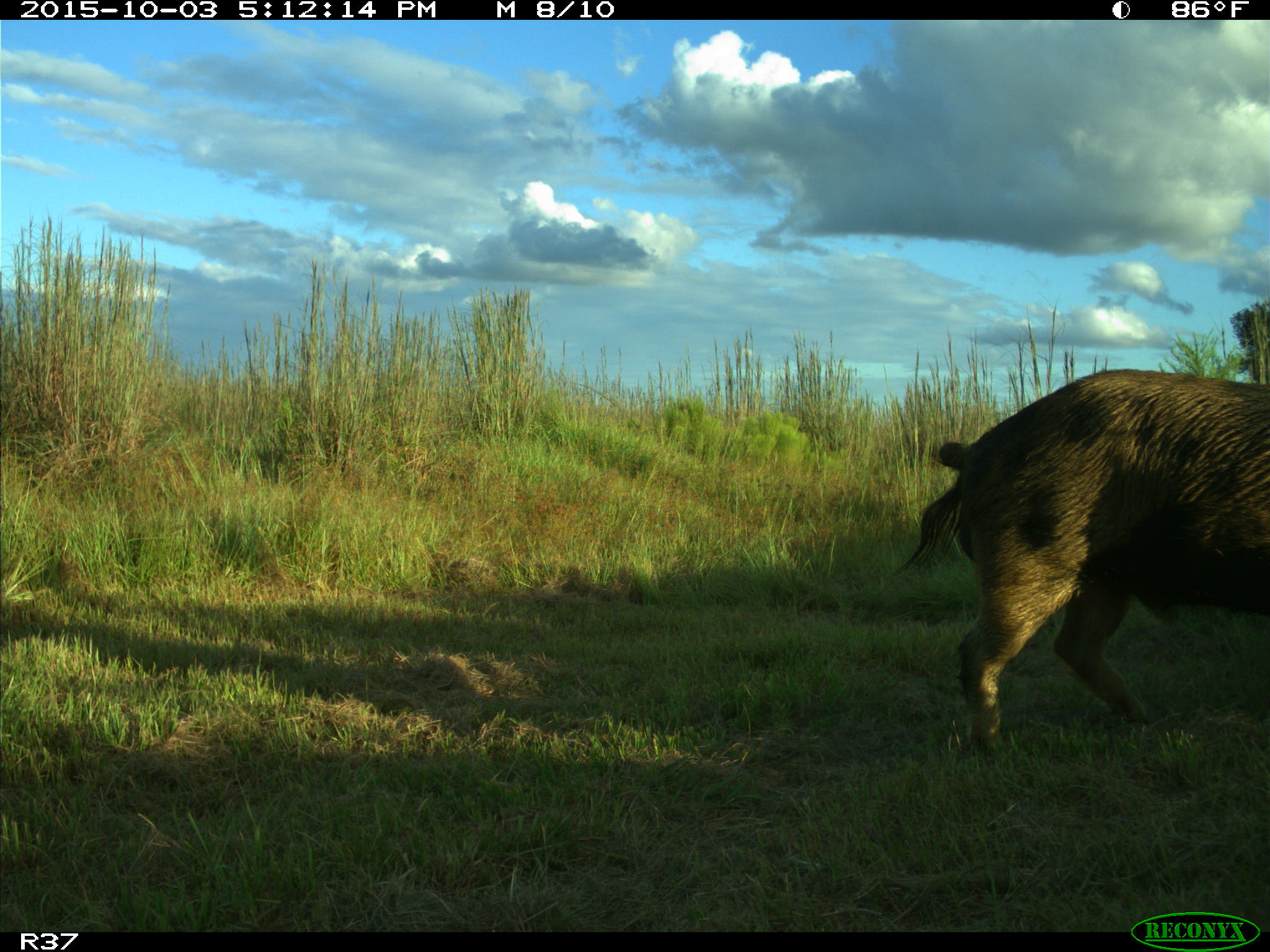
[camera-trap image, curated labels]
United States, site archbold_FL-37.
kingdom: Animalia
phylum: Chordata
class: Mammalia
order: Artiodactyla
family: Suidae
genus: Sus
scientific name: Sus scrofa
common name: wild boar